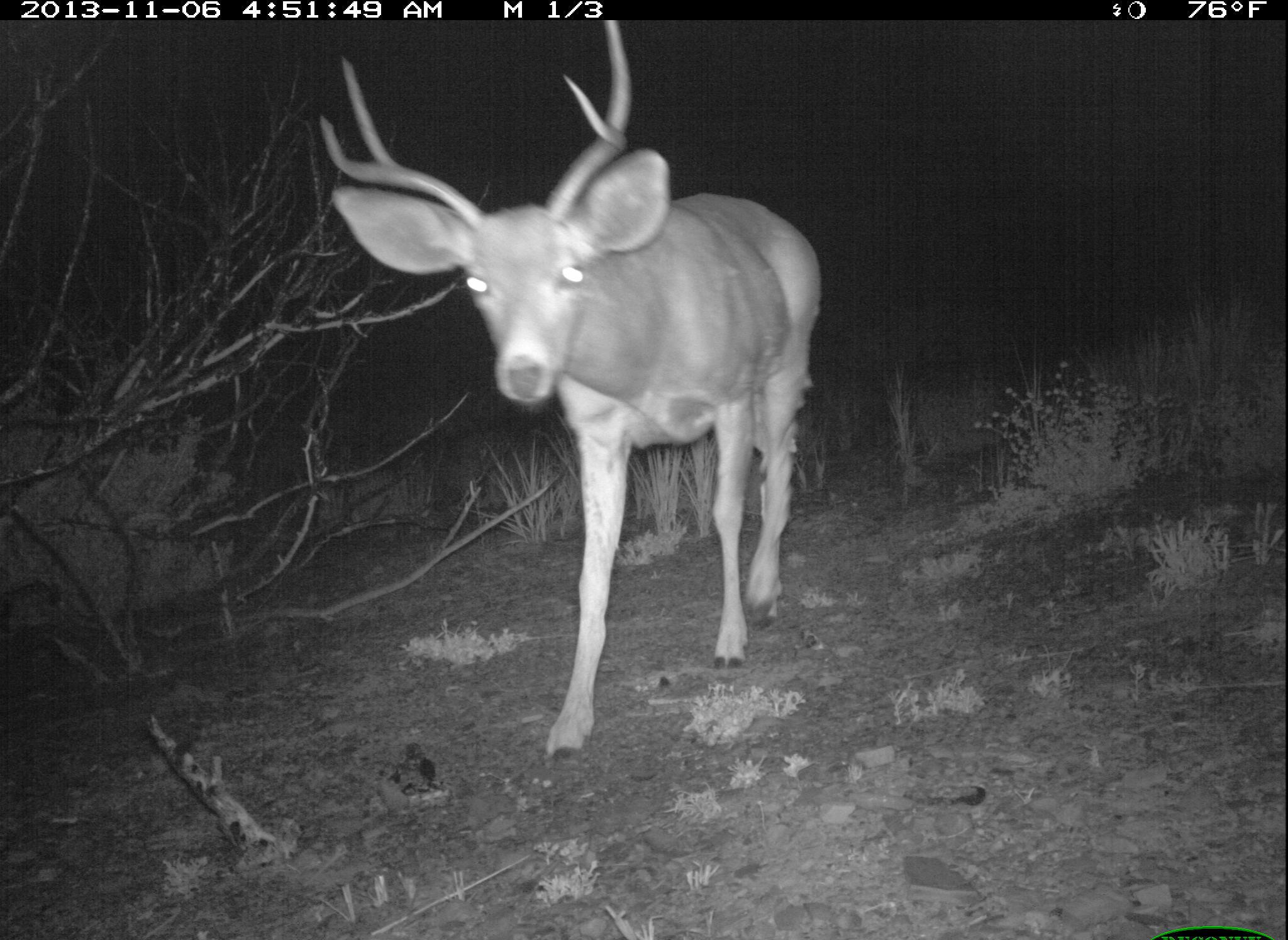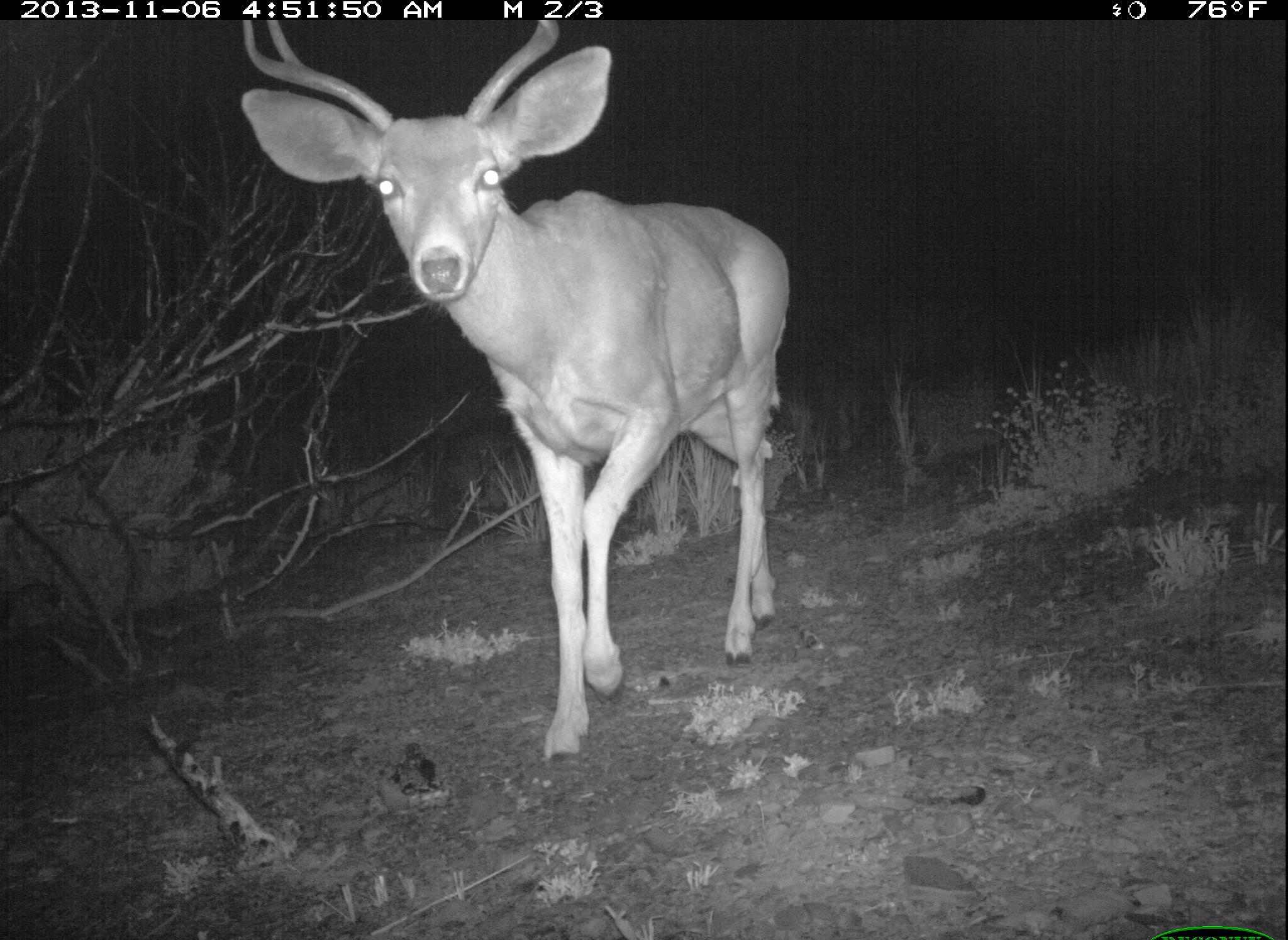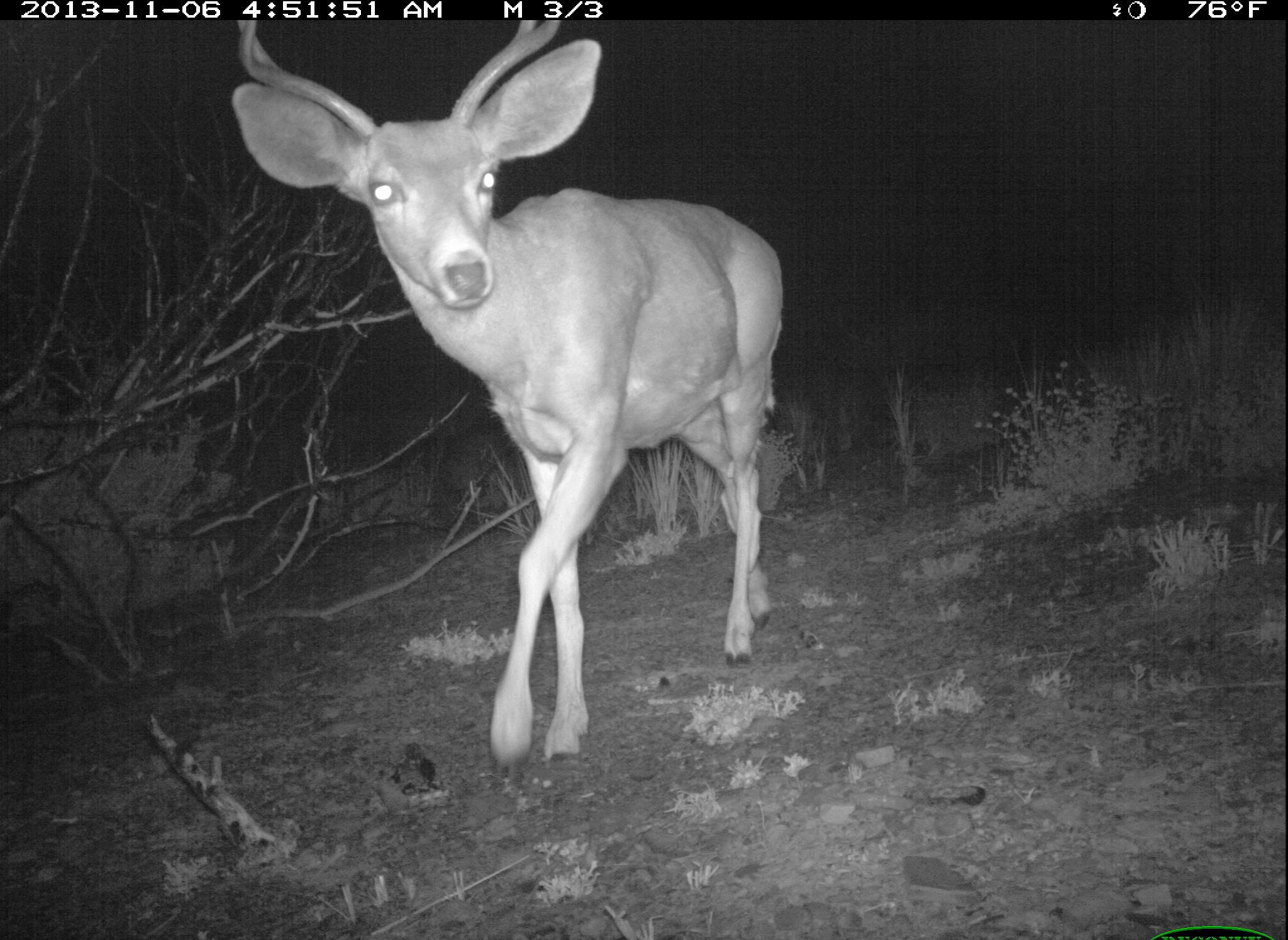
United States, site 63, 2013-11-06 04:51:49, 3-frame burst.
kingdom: Animalia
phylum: Chordata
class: Mammalia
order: Artiodactyla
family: Cervidae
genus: Odocoileus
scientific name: Odocoileus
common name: deer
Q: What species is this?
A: Deer (Odocoileus).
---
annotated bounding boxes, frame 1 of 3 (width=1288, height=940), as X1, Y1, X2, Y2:
deer: 321, 16, 824, 771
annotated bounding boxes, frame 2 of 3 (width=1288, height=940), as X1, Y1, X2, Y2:
deer: 238, 11, 795, 771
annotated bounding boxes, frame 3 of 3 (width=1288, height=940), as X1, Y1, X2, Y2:
deer: 222, 17, 784, 796